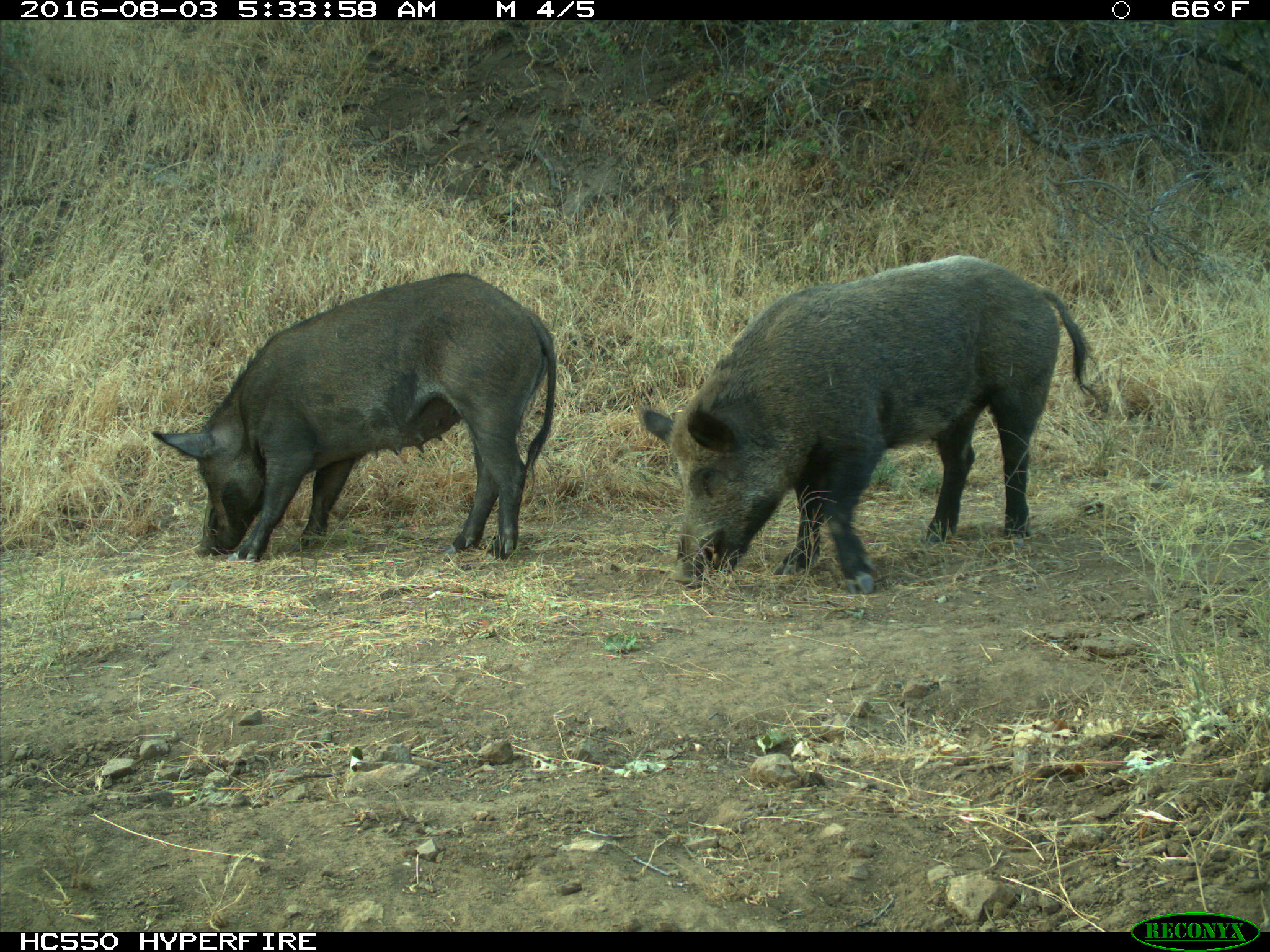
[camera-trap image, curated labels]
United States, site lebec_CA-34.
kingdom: Animalia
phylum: Chordata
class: Mammalia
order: Artiodactyla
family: Suidae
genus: Sus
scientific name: Sus scrofa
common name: wild boar